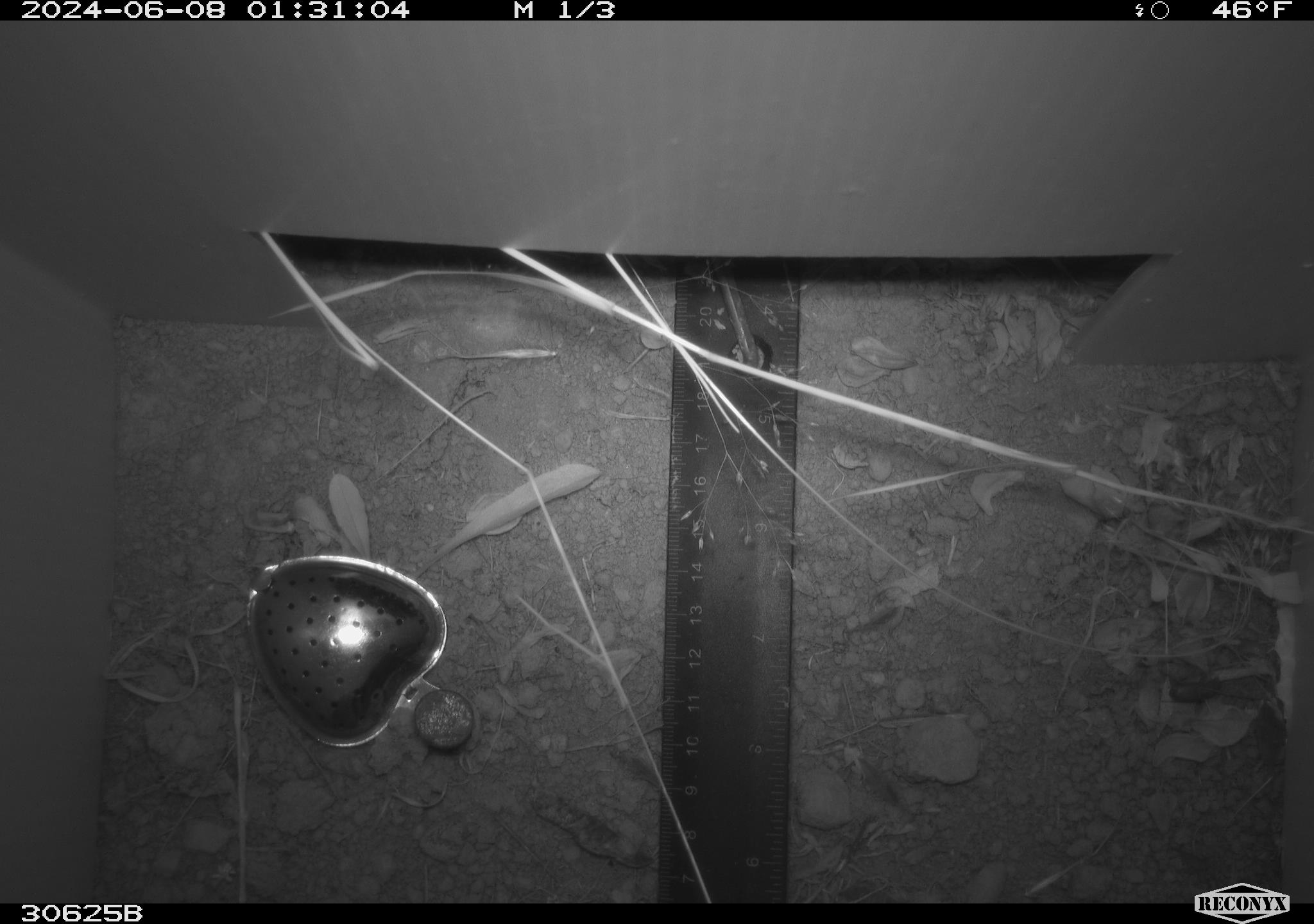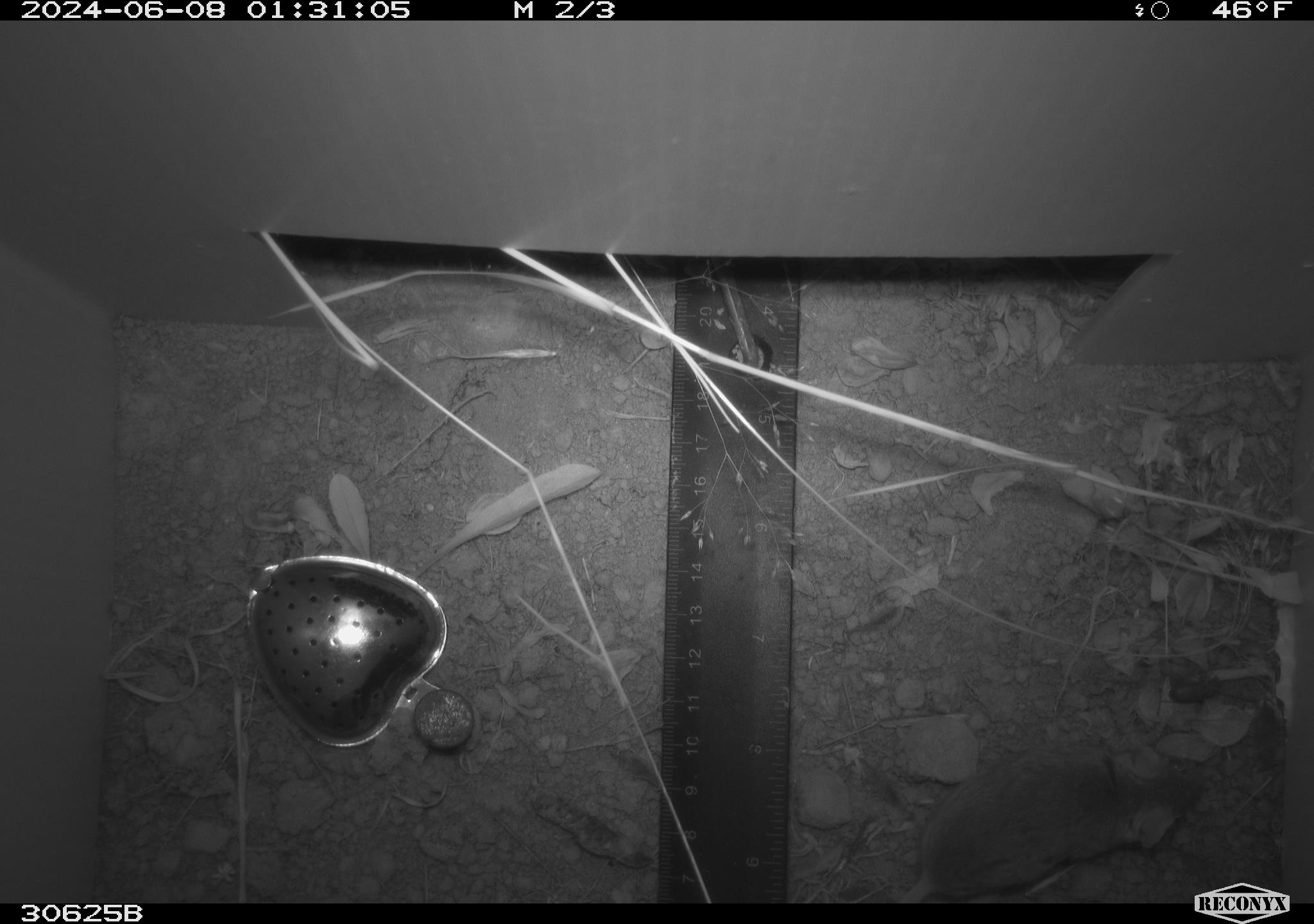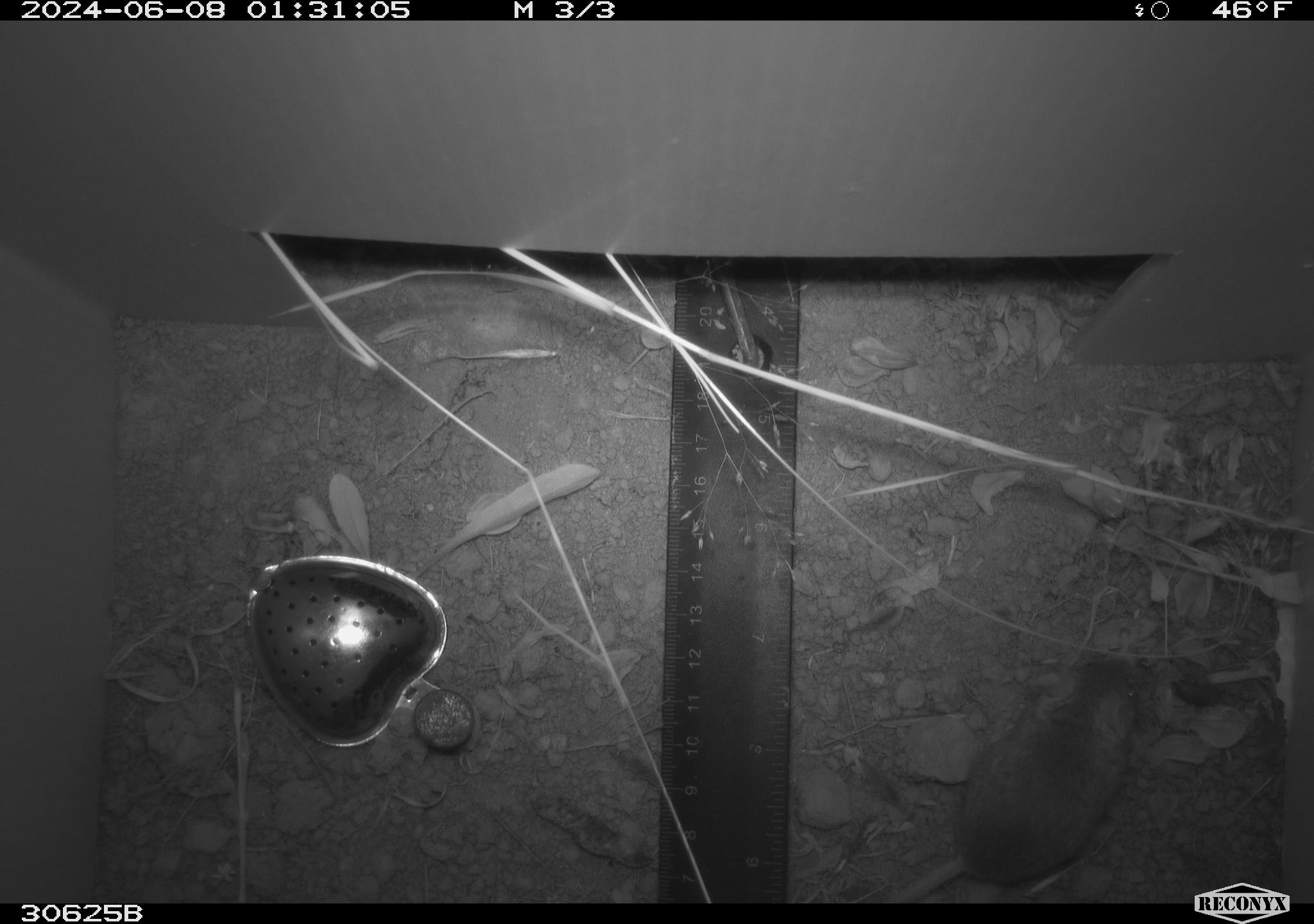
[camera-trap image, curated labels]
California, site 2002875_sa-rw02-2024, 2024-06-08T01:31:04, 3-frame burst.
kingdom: Animalia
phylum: Chordata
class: Mammalia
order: Rodentia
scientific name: Rodentia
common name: mouse species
Mouse species (Rodentia).